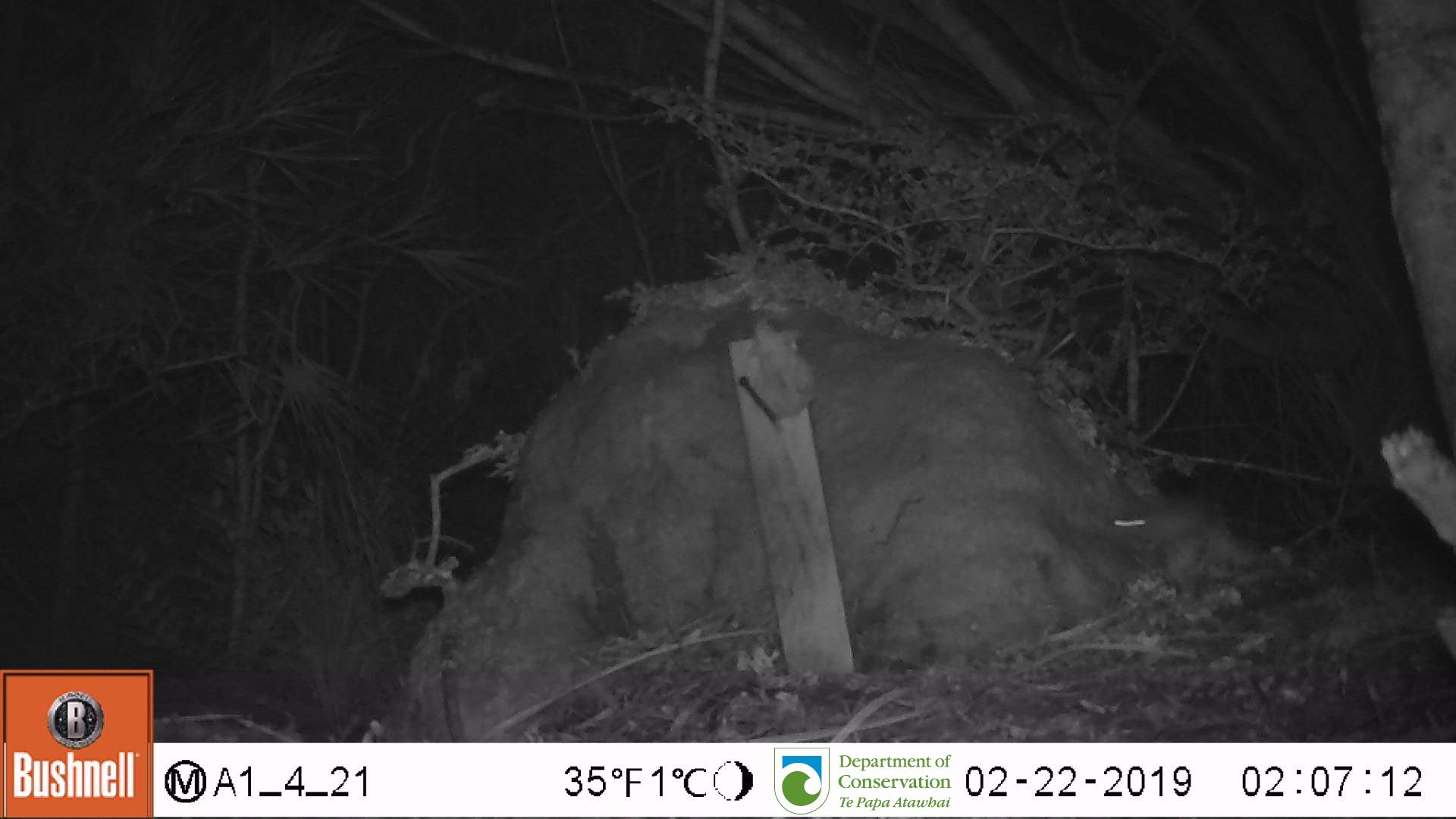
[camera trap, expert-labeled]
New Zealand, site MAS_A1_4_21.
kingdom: Animalia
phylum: Chordata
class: Mammalia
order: Rodentia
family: Muridae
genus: Mus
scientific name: Mus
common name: mouse